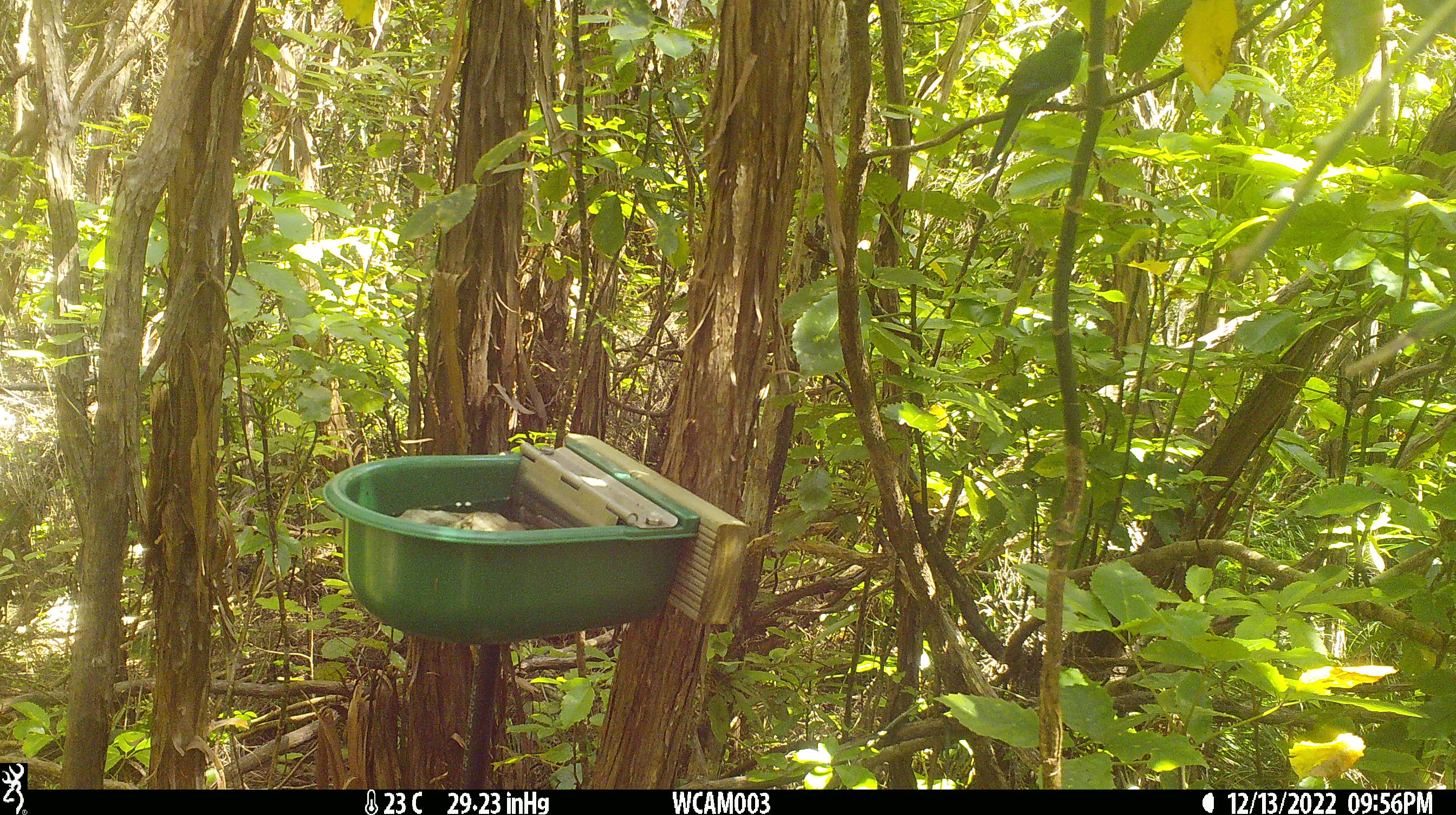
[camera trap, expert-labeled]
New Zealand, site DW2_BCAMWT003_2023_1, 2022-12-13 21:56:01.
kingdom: Animalia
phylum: Chordata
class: Aves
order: Psittaciformes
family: Psittaculidae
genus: Cyanoramphus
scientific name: Cyanoramphus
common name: parakeet